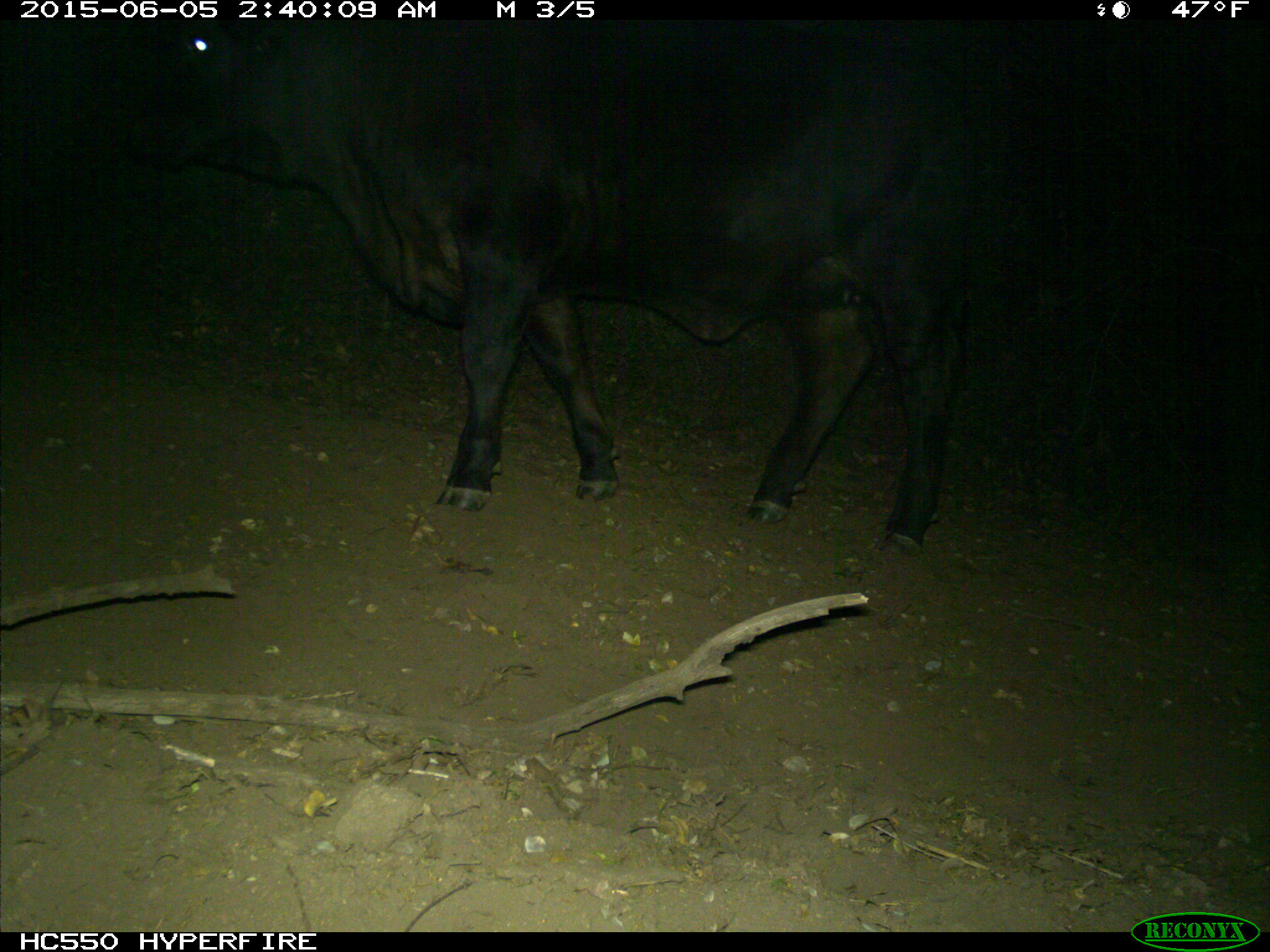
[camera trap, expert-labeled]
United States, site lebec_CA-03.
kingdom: Animalia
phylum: Chordata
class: Mammalia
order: Artiodactyla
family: Bovidae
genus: Bos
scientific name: Bos taurus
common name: domestic cow